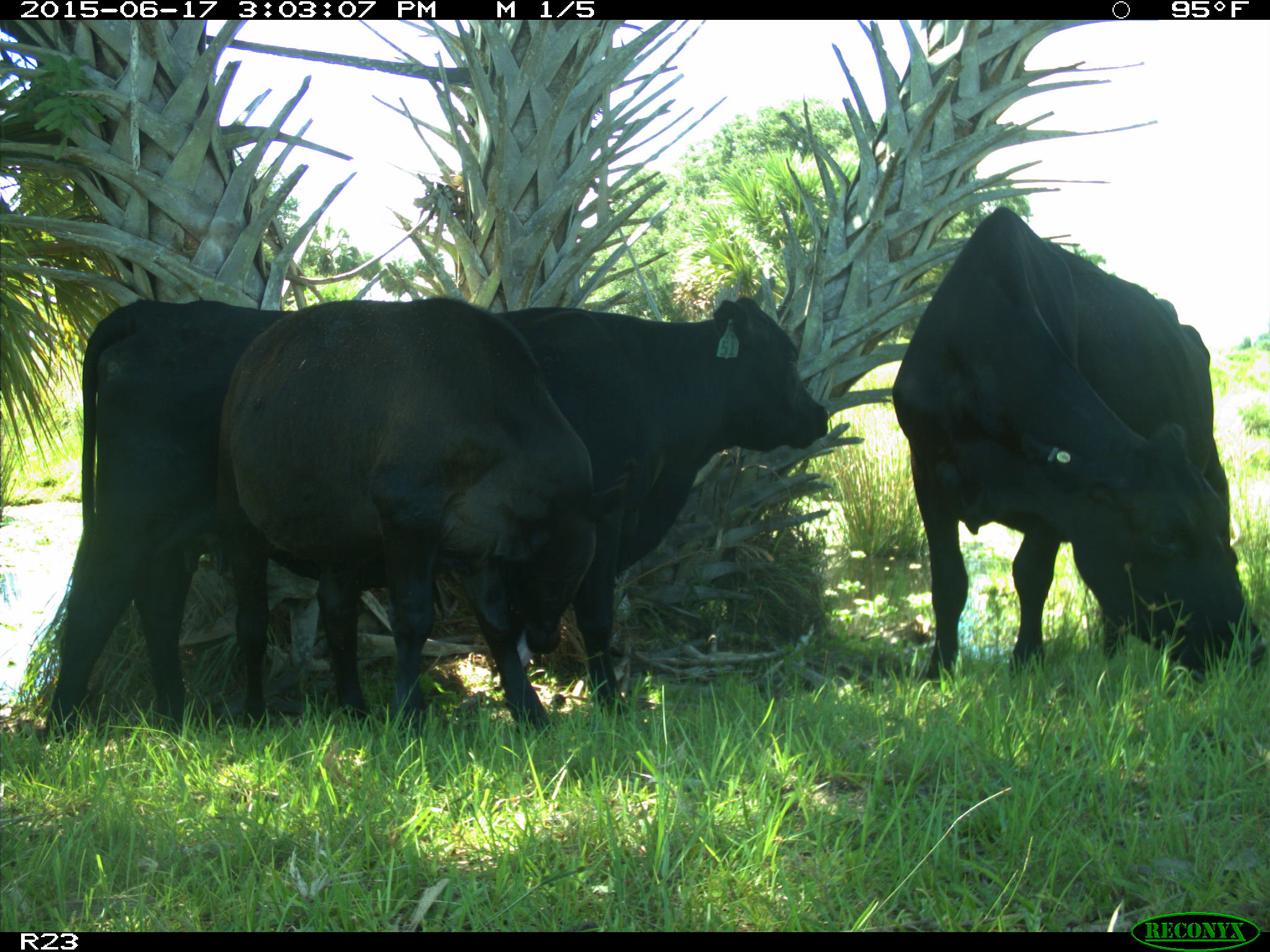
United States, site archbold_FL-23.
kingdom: Animalia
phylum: Chordata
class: Mammalia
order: Artiodactyla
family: Bovidae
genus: Bos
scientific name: Bos taurus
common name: domestic cow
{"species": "Bos taurus (domestic cow)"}